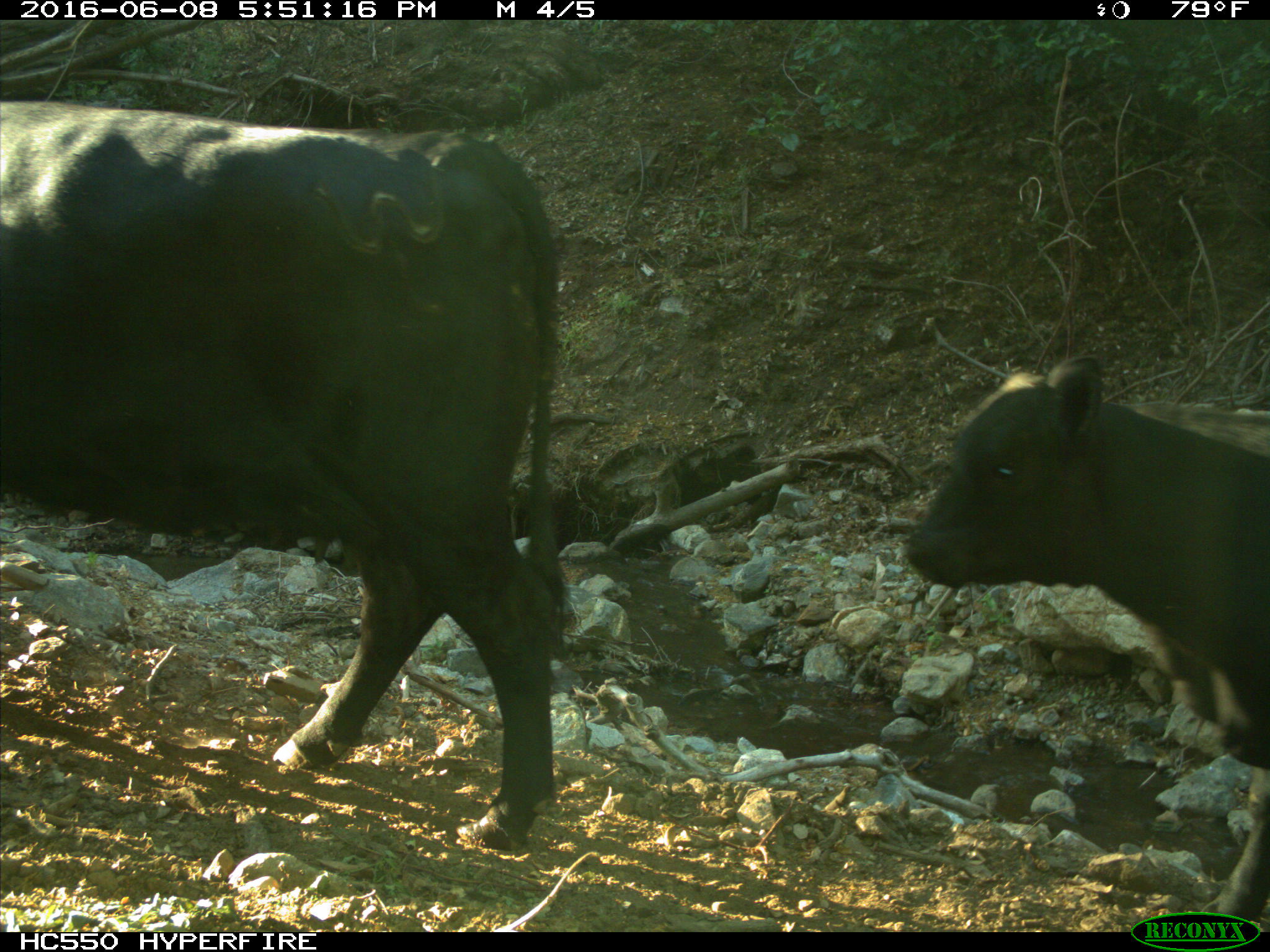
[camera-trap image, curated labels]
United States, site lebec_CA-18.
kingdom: Animalia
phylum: Chordata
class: Mammalia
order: Artiodactyla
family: Bovidae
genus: Bos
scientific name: Bos taurus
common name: domestic cow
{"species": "Bos taurus (domestic cow)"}